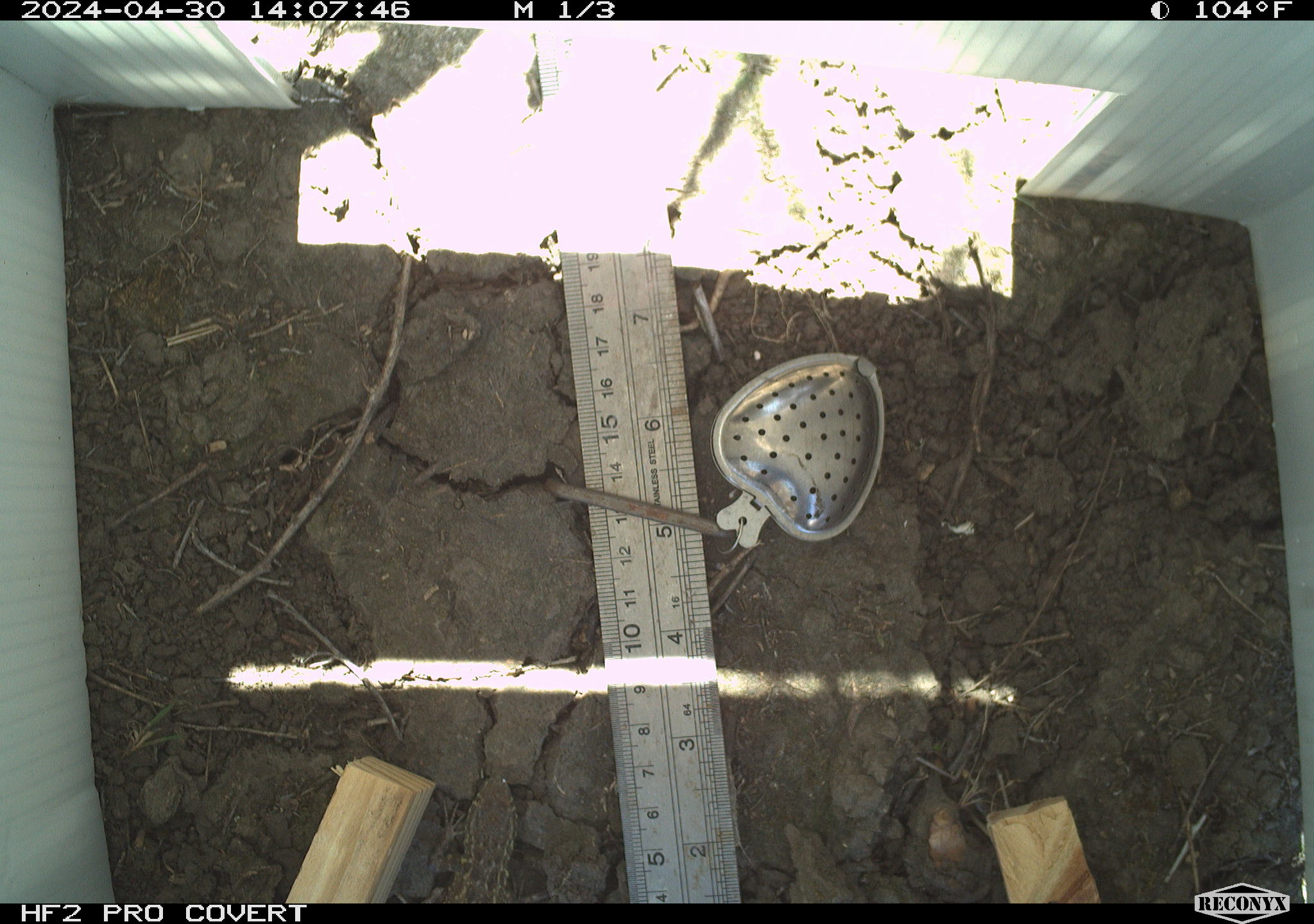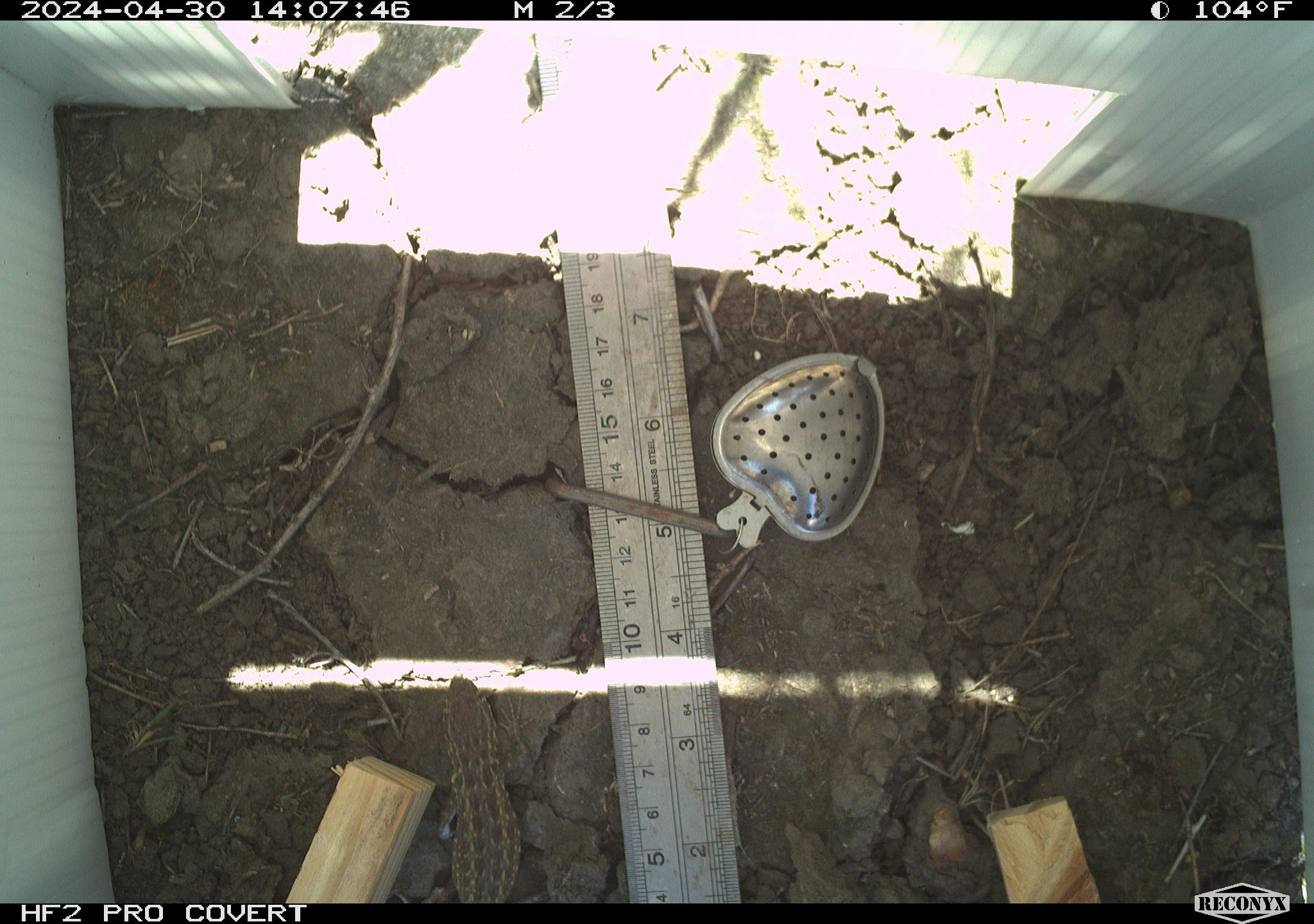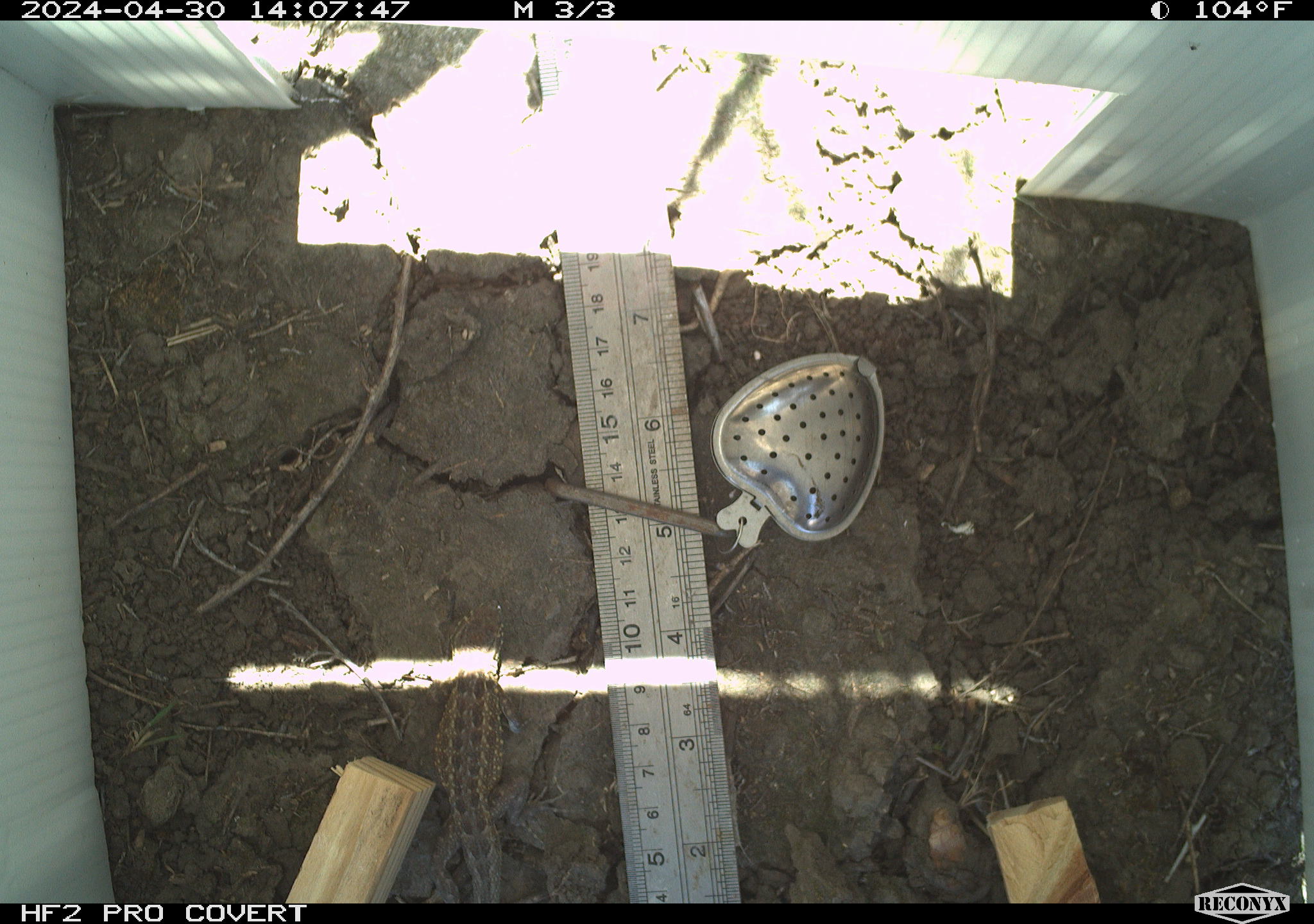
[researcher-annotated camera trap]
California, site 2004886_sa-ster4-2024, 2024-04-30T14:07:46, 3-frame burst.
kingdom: Animalia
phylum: Chordata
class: Reptilia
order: Squamata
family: Phrynosomatidae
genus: Uta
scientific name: Uta stansburiana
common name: common side-blotched lizard